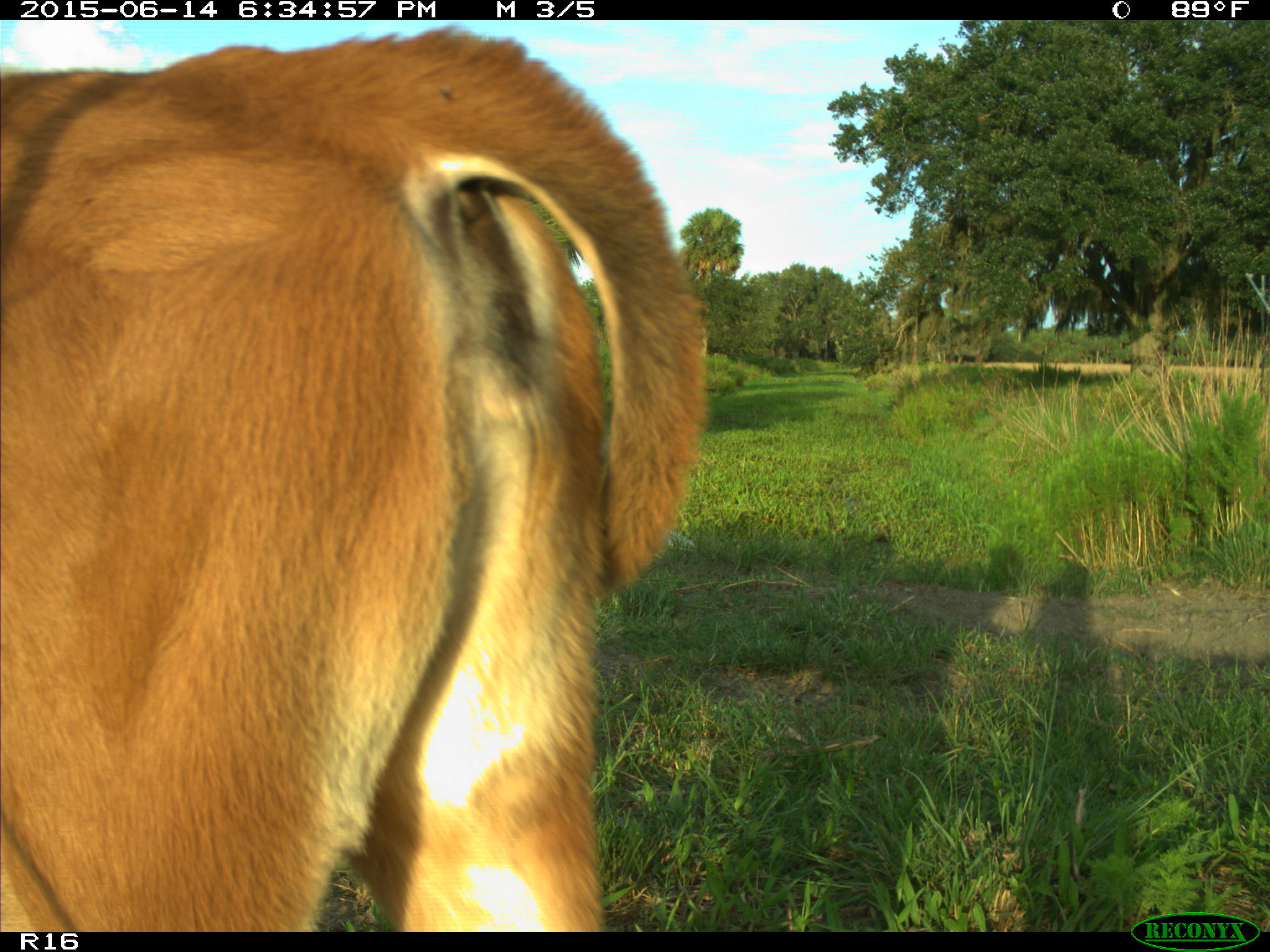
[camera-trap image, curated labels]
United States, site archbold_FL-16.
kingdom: Animalia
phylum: Chordata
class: Mammalia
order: Artiodactyla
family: Bovidae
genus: Bos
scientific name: Bos taurus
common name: domestic cow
Bos taurus (domestic cow).